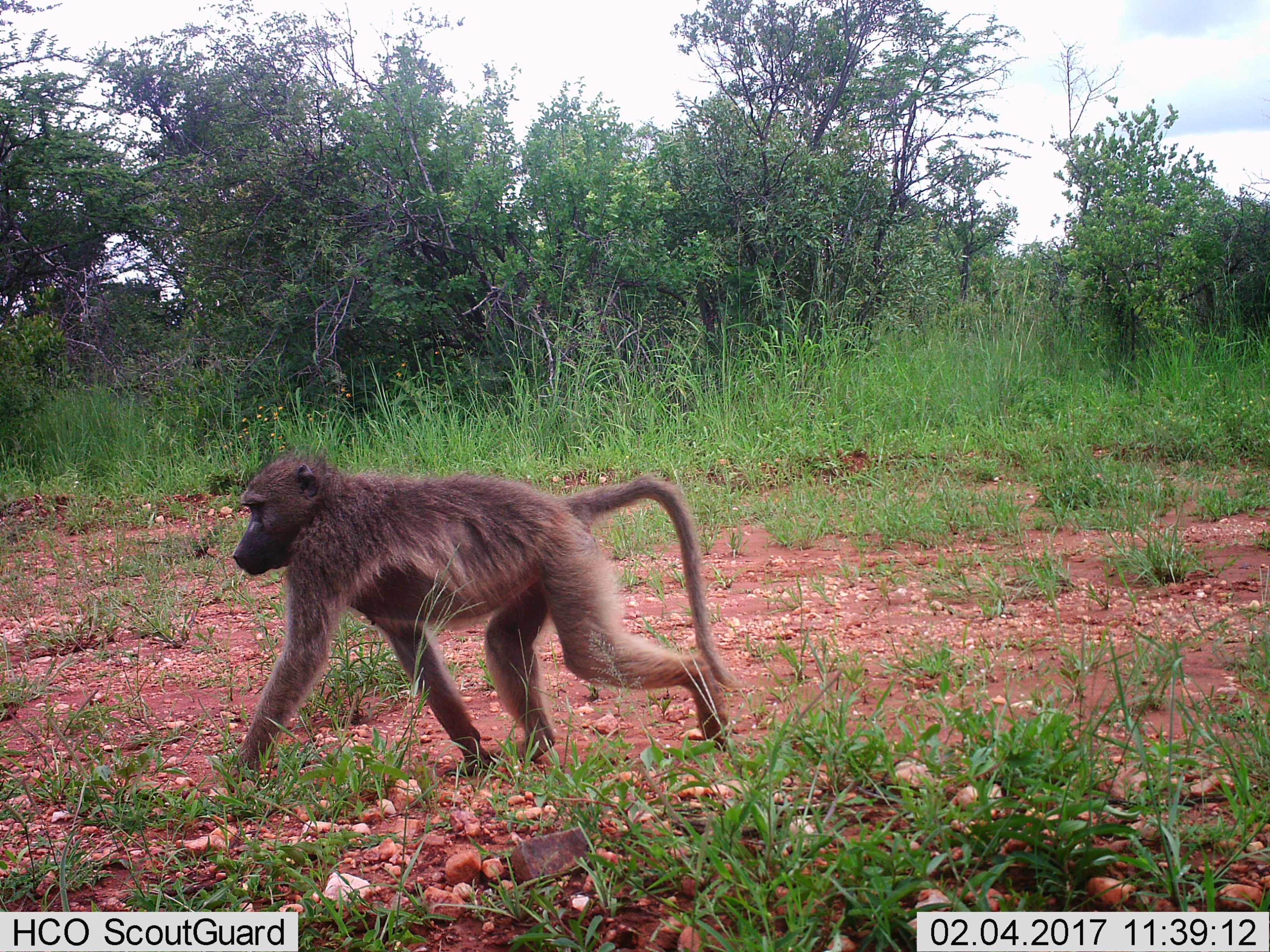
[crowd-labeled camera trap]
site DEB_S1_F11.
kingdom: Animalia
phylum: Chordata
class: Mammalia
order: Primates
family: Cercopithecidae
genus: Papio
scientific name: Papio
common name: baboon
Baboon (Papio), count 1. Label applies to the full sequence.